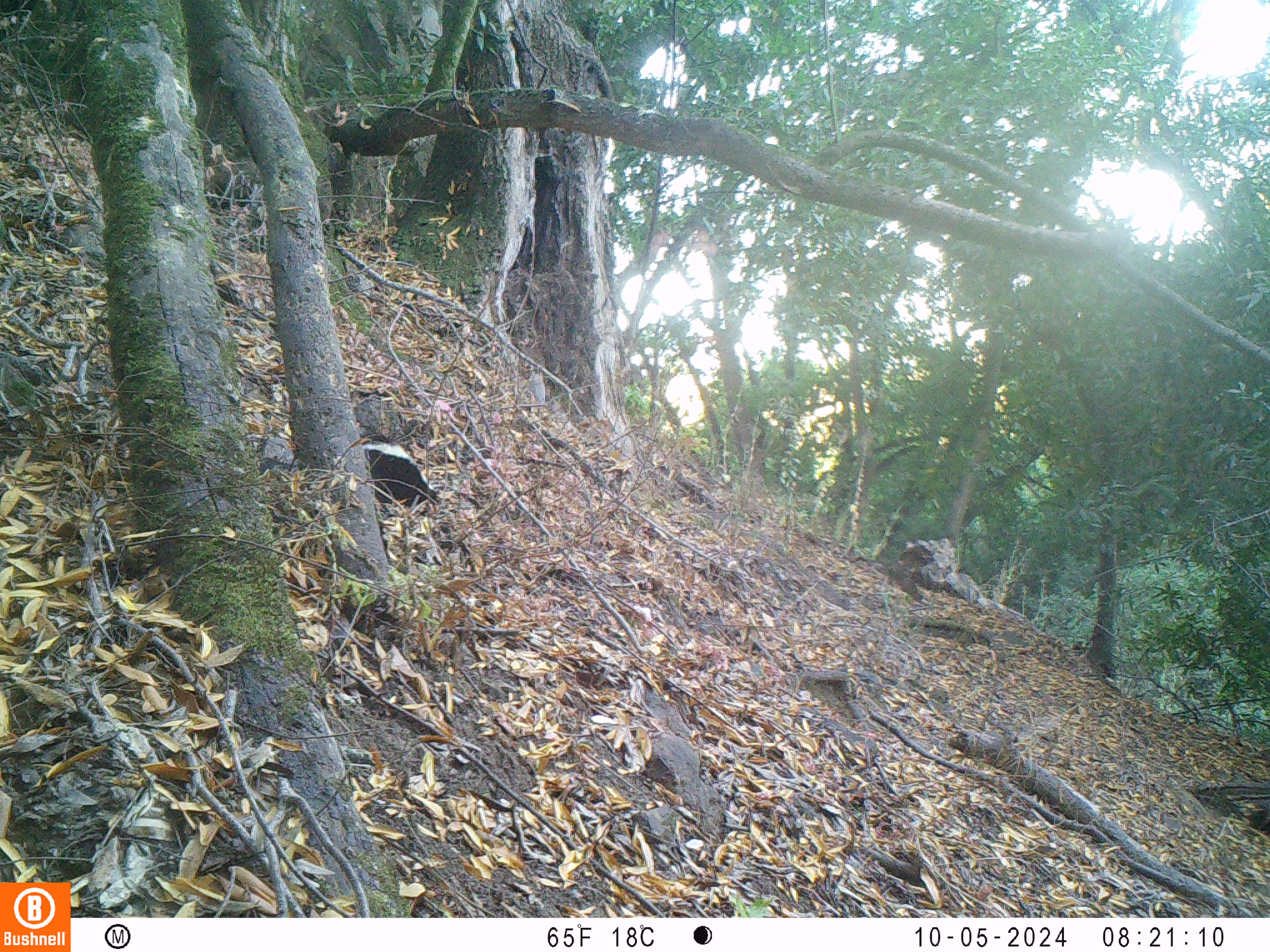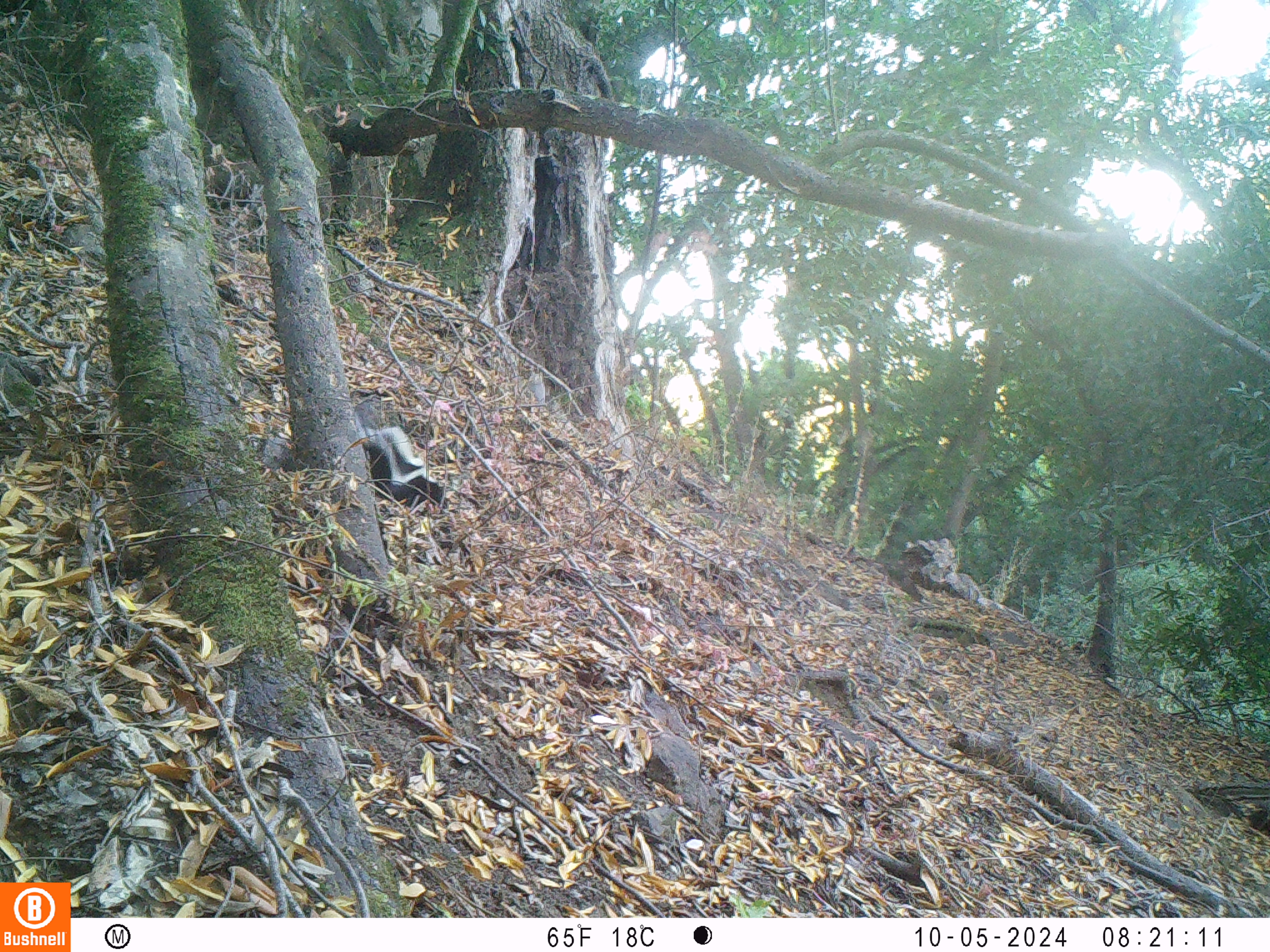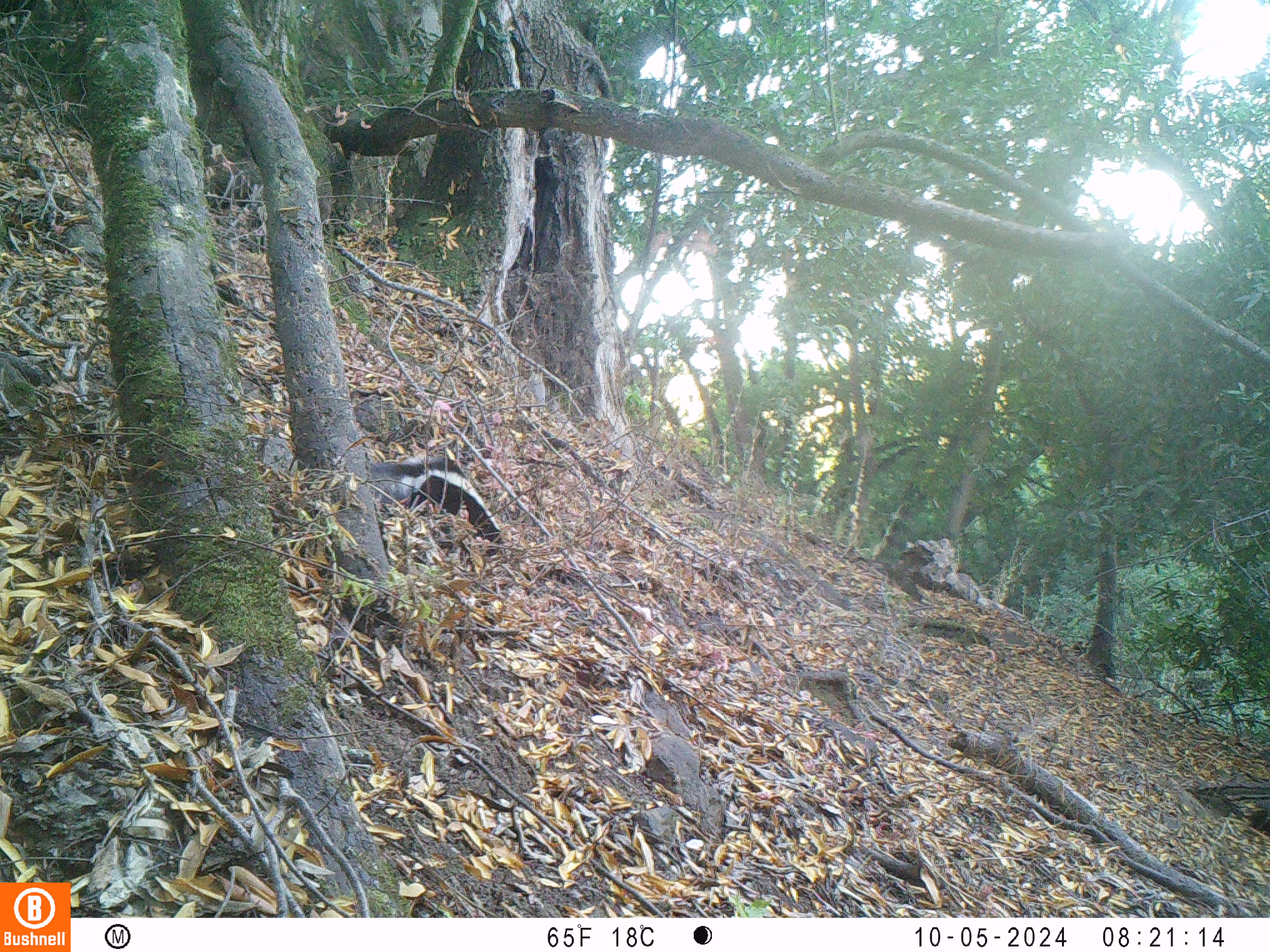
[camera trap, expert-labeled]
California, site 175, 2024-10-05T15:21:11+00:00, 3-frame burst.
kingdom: Animalia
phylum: Chordata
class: Mammalia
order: Carnivora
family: Mephitidae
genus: Mephitis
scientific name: Mephitis mephitis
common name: striped skunk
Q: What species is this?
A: Striped skunk (Mephitis mephitis).